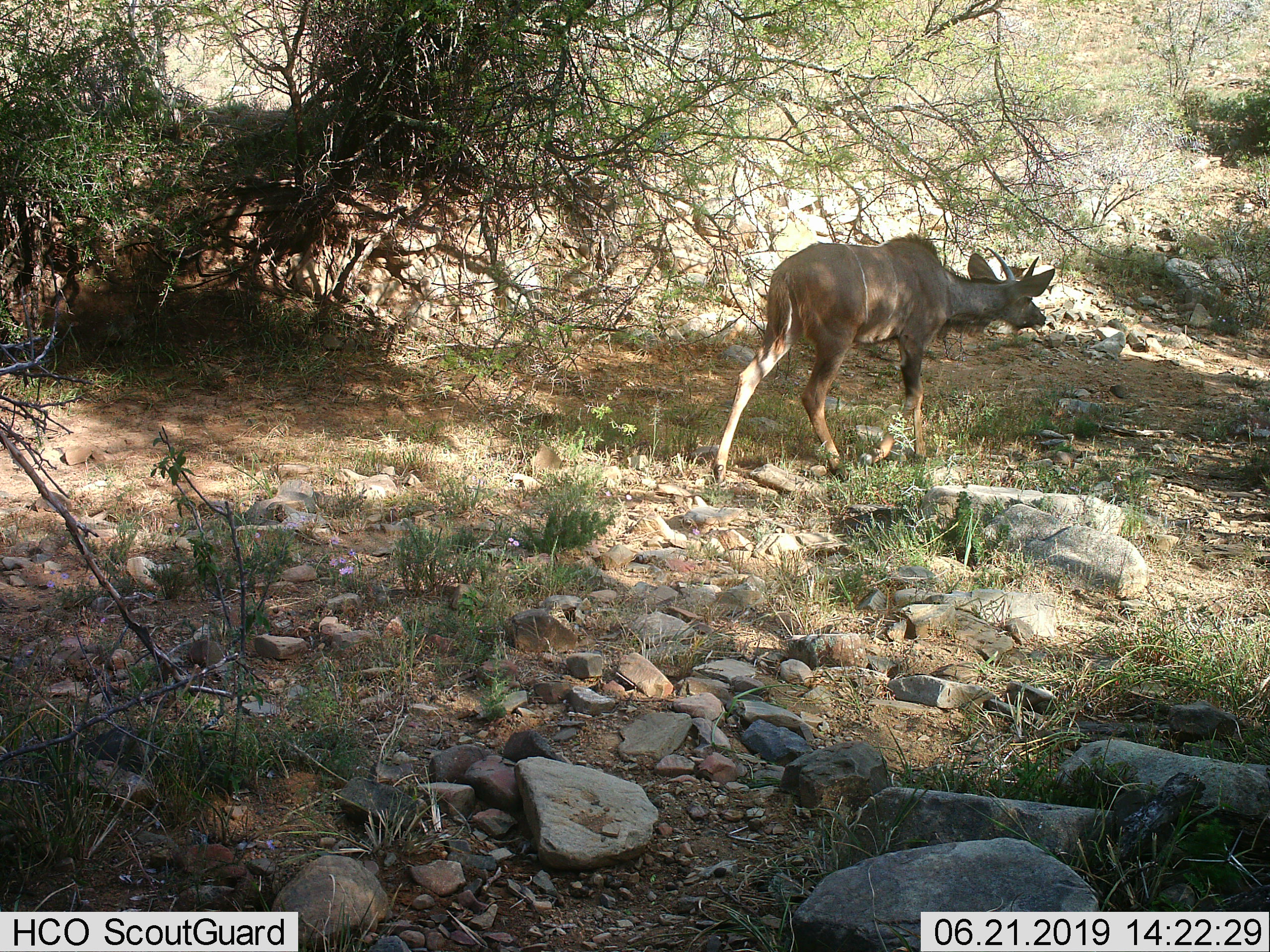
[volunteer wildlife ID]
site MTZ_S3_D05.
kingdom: Animalia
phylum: Chordata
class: Mammalia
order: Artiodactyla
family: Bovidae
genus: Tragelaphus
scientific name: Tragelaphus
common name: kudu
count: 1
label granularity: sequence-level